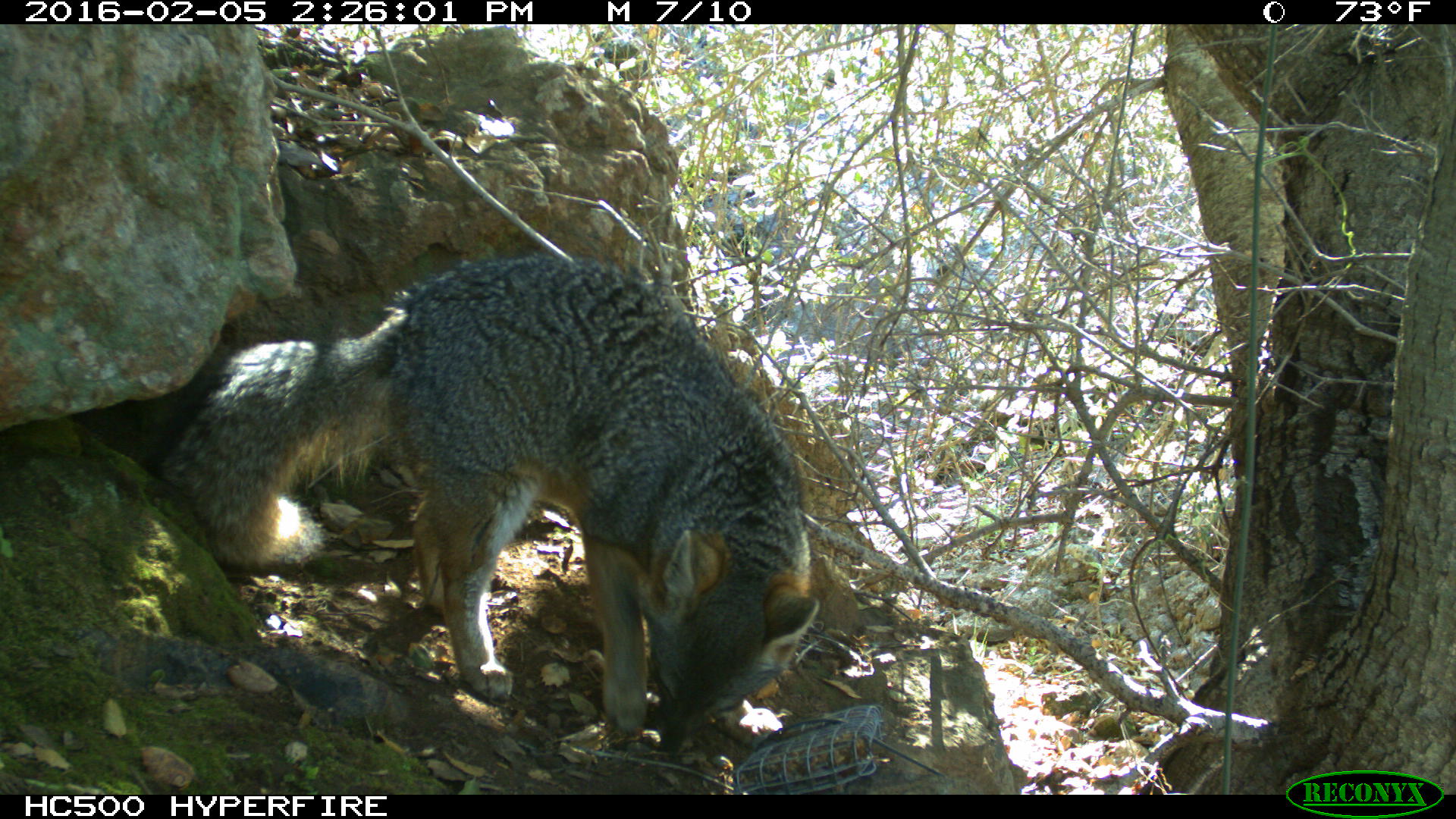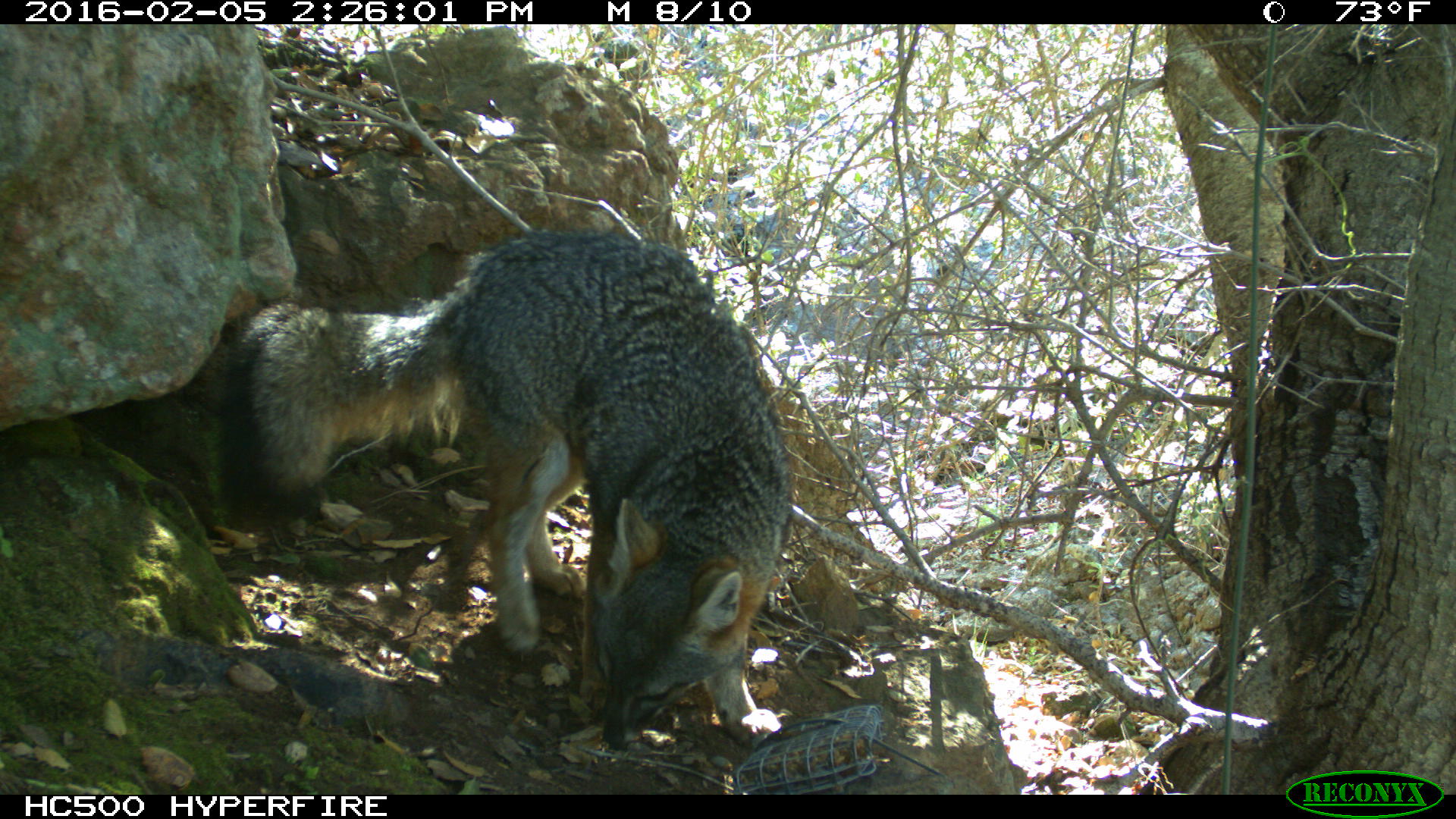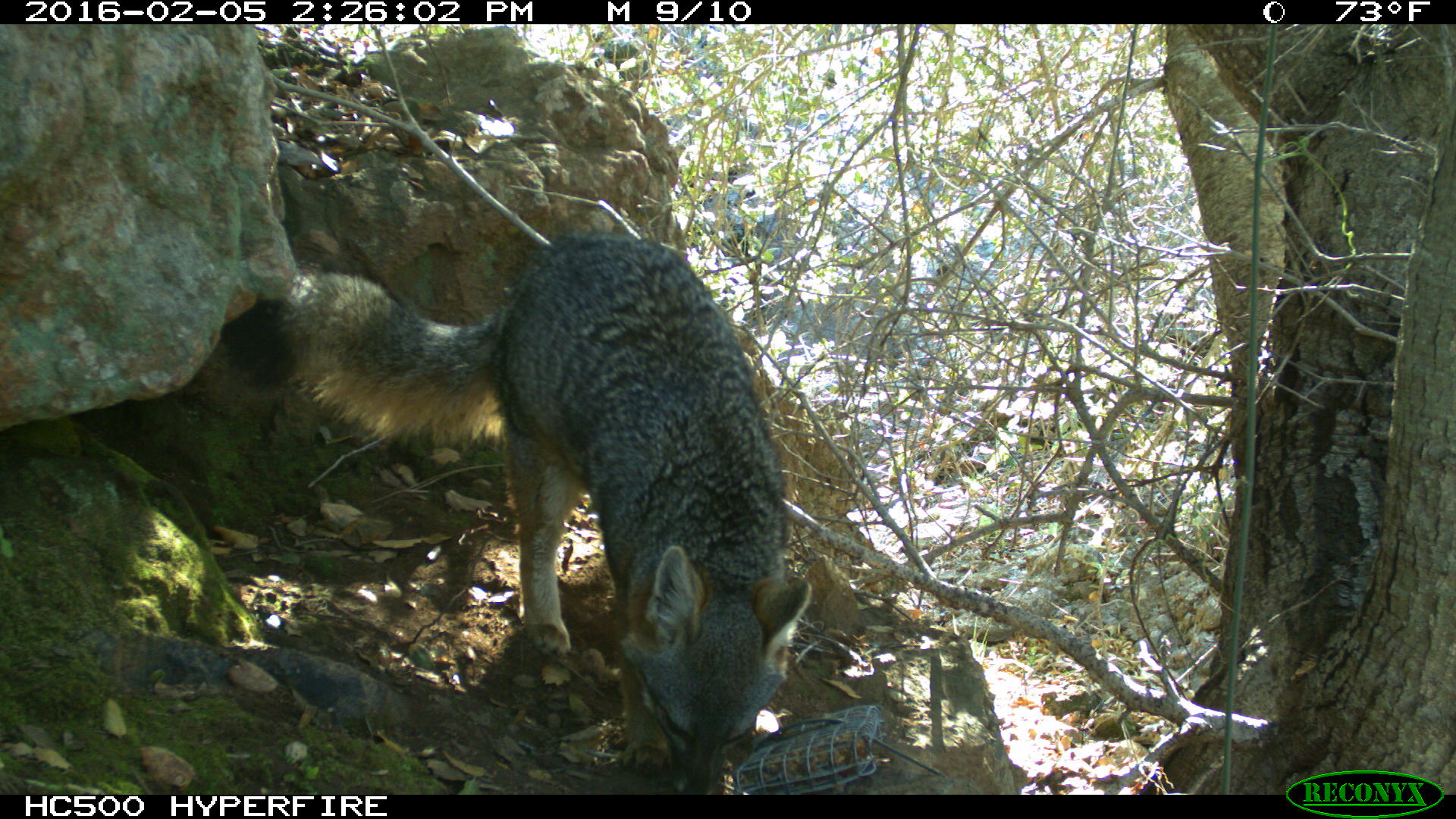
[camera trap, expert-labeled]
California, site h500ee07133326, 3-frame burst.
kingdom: Animalia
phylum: Chordata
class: Mammalia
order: Carnivora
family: Canidae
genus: Urocyon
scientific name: Urocyon littoralis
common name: island fox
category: fox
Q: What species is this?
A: Fox (island fox) (Urocyon littoralis).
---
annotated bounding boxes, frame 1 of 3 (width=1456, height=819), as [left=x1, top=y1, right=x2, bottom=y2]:
fox: [left=143, top=253, right=820, bottom=763]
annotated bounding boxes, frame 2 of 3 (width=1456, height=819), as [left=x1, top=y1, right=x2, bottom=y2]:
fox: [left=221, top=224, right=785, bottom=751]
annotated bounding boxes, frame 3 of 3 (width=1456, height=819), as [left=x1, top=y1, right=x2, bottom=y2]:
fox: [left=220, top=233, right=811, bottom=794]